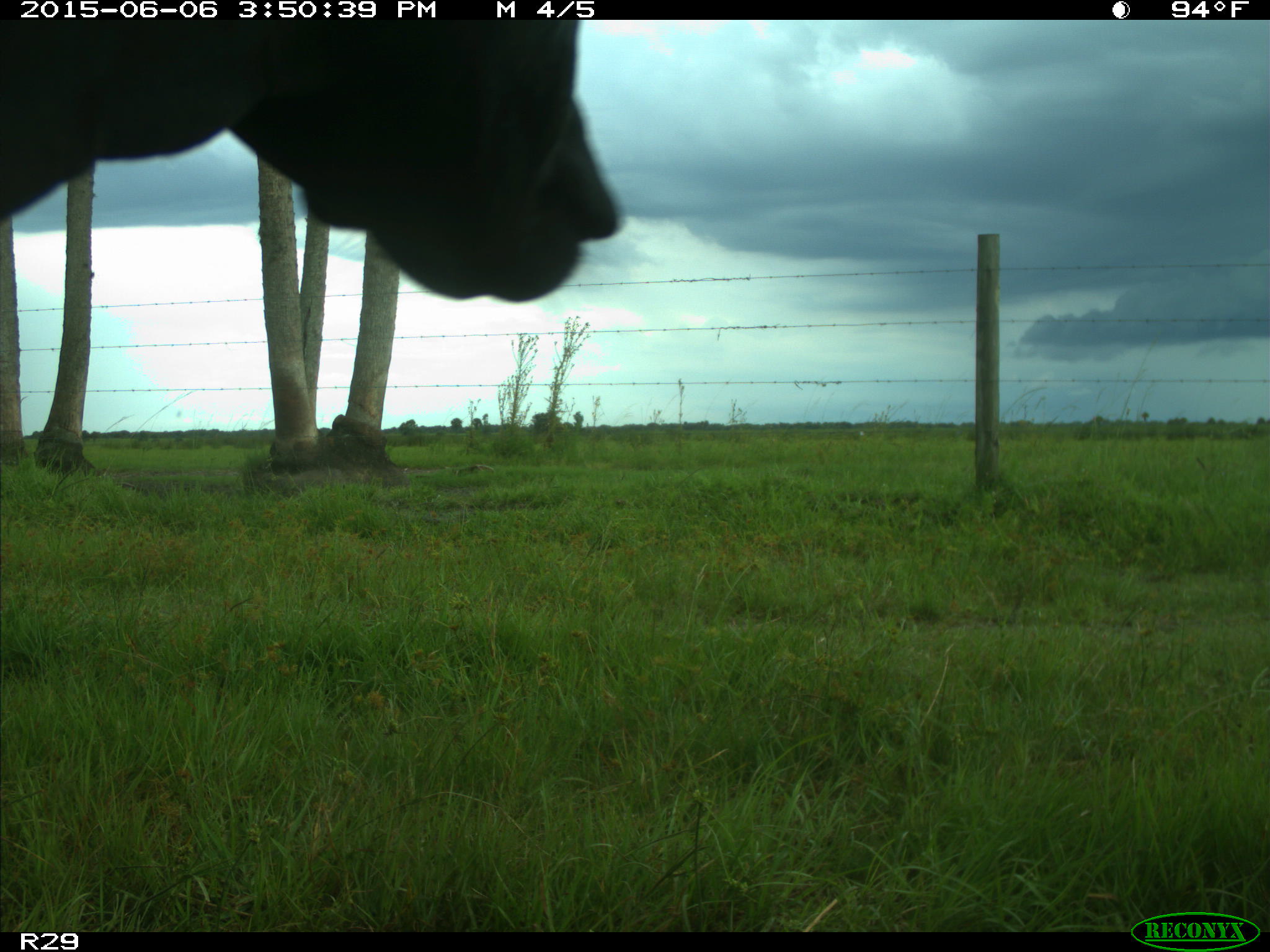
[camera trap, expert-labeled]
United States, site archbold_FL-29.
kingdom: Animalia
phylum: Chordata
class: Mammalia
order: Artiodactyla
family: Bovidae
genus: Bos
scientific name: Bos taurus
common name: domestic cow